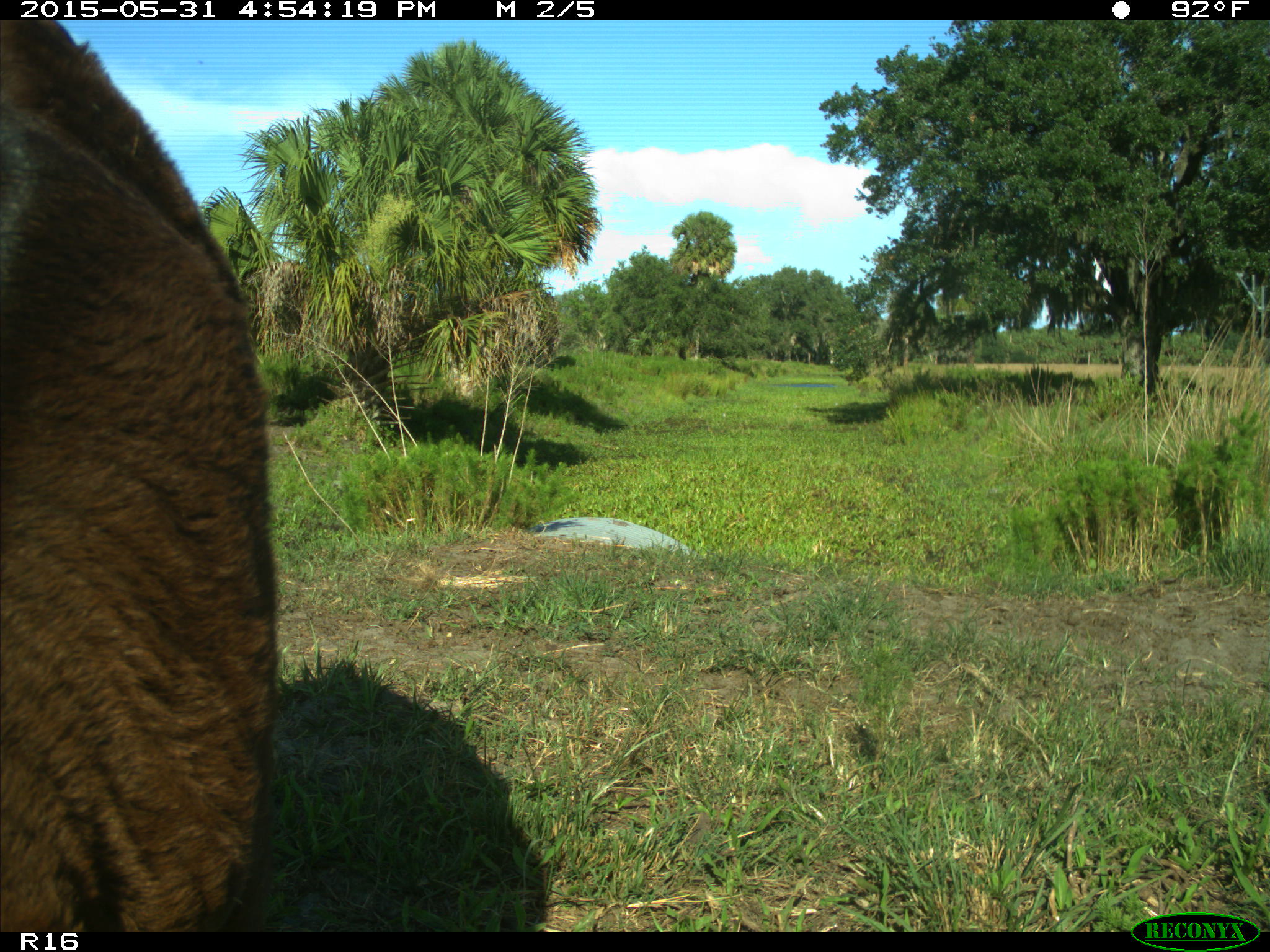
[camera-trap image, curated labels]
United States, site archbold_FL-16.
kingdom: Animalia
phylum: Chordata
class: Mammalia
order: Artiodactyla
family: Bovidae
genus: Bos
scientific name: Bos taurus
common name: domestic cow